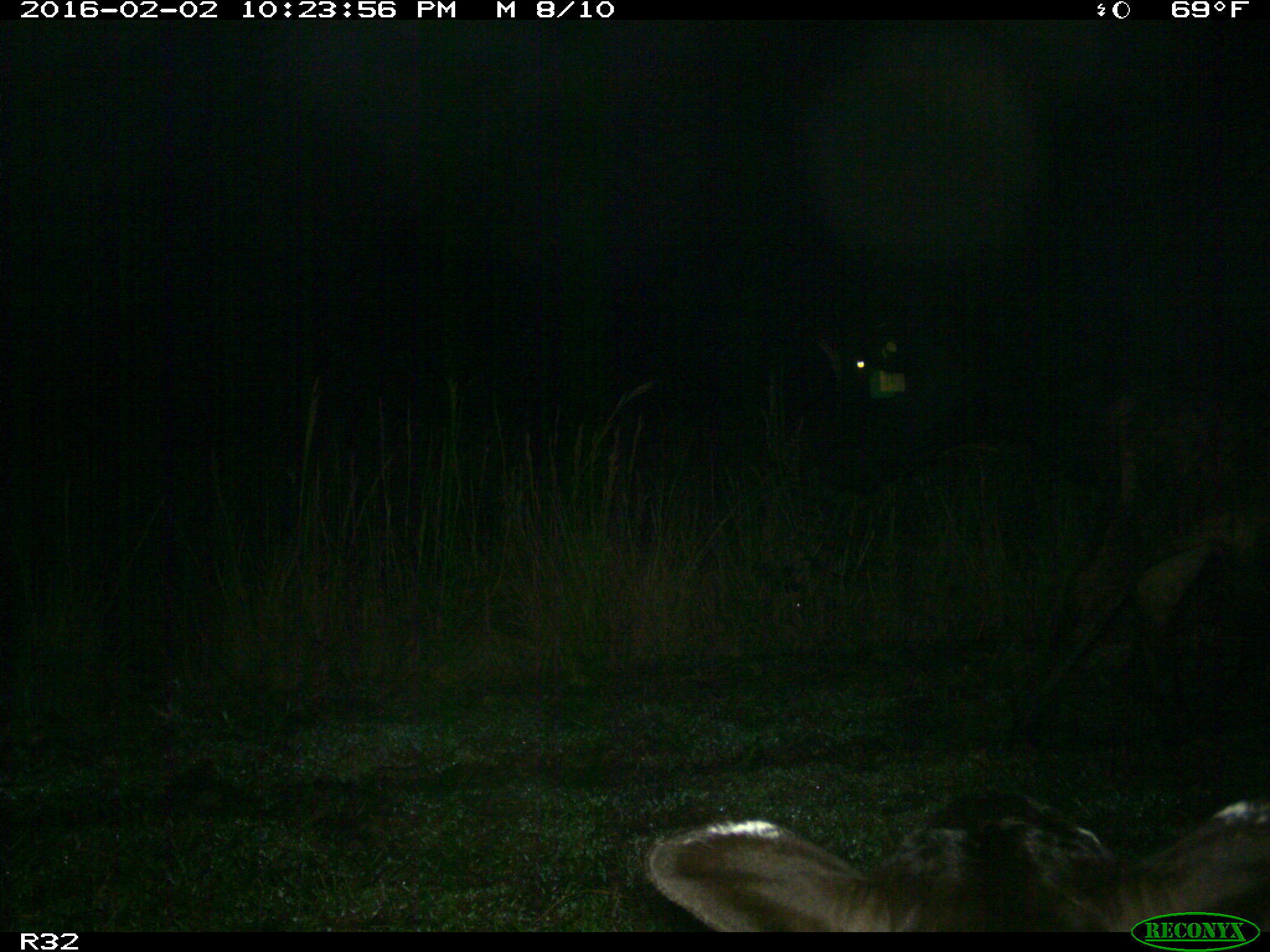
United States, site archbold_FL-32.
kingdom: Animalia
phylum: Chordata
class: Mammalia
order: Artiodactyla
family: Bovidae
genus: Bos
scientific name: Bos taurus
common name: domestic cow